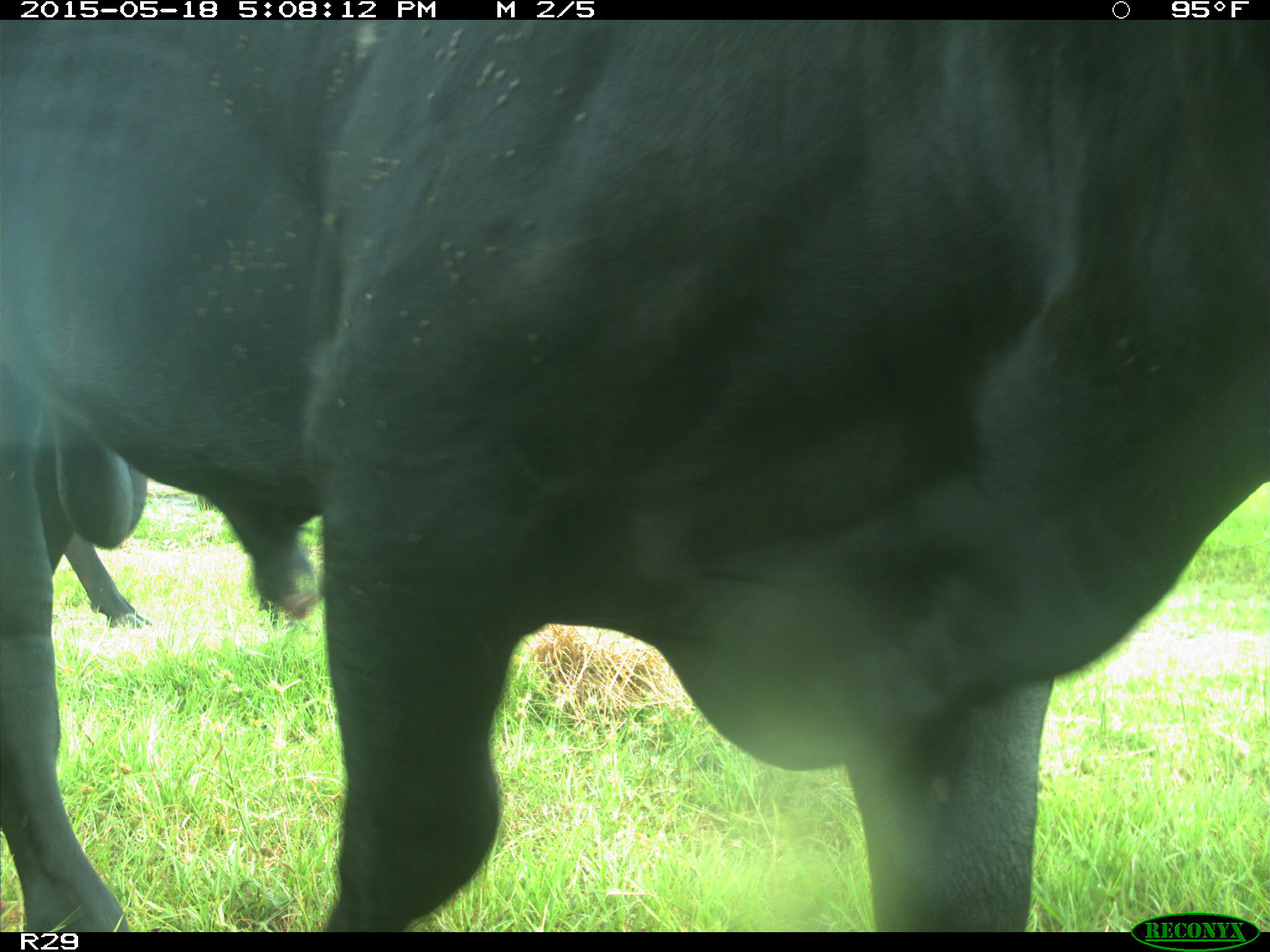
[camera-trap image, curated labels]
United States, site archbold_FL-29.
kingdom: Animalia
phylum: Chordata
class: Mammalia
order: Artiodactyla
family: Bovidae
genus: Bos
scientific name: Bos taurus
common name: domestic cow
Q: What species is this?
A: Bos taurus (domestic cow).